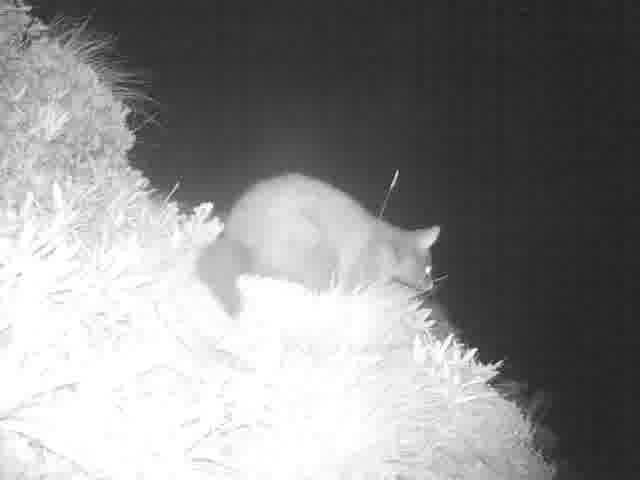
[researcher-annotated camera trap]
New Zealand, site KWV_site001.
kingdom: Animalia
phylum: Chordata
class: Mammalia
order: Diprotodontia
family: Phalangeridae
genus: Trichosurus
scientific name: Trichosurus vulpecula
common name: common brushtail possum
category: possum